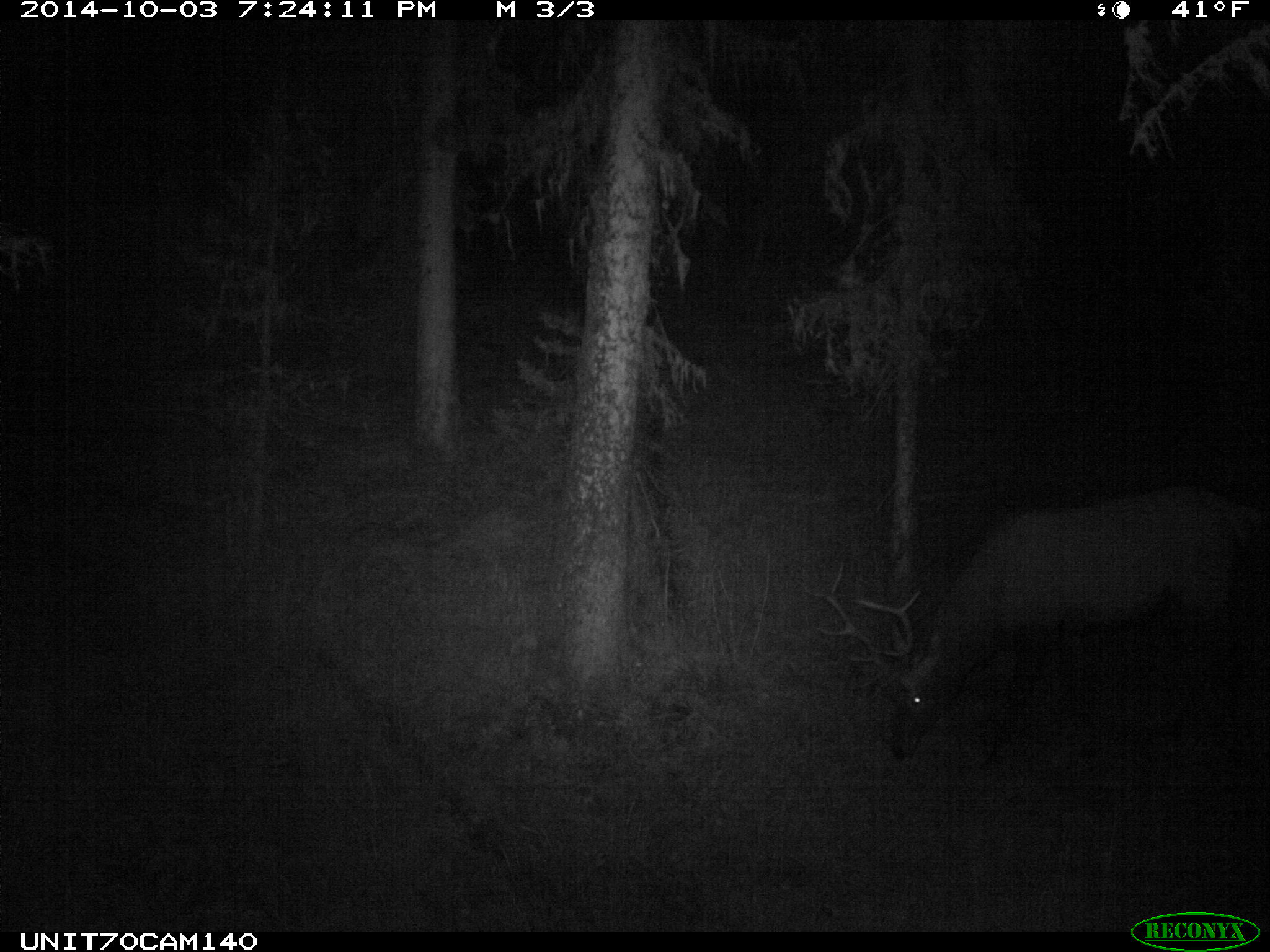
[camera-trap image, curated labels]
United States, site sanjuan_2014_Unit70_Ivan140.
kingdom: Animalia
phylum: Chordata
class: Mammalia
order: Artiodactyla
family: Cervidae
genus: Cervus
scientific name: Cervus elaphus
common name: red deer